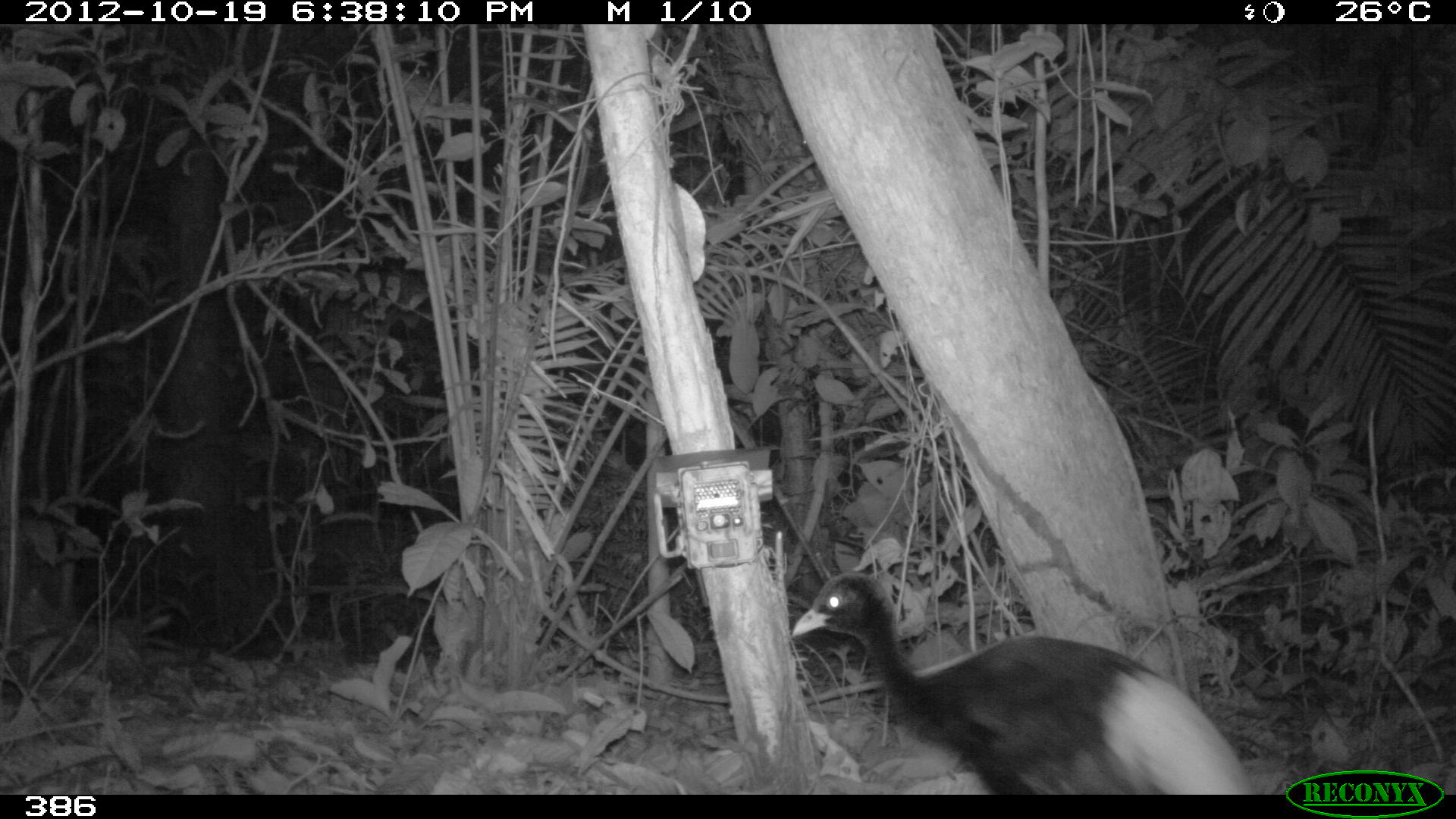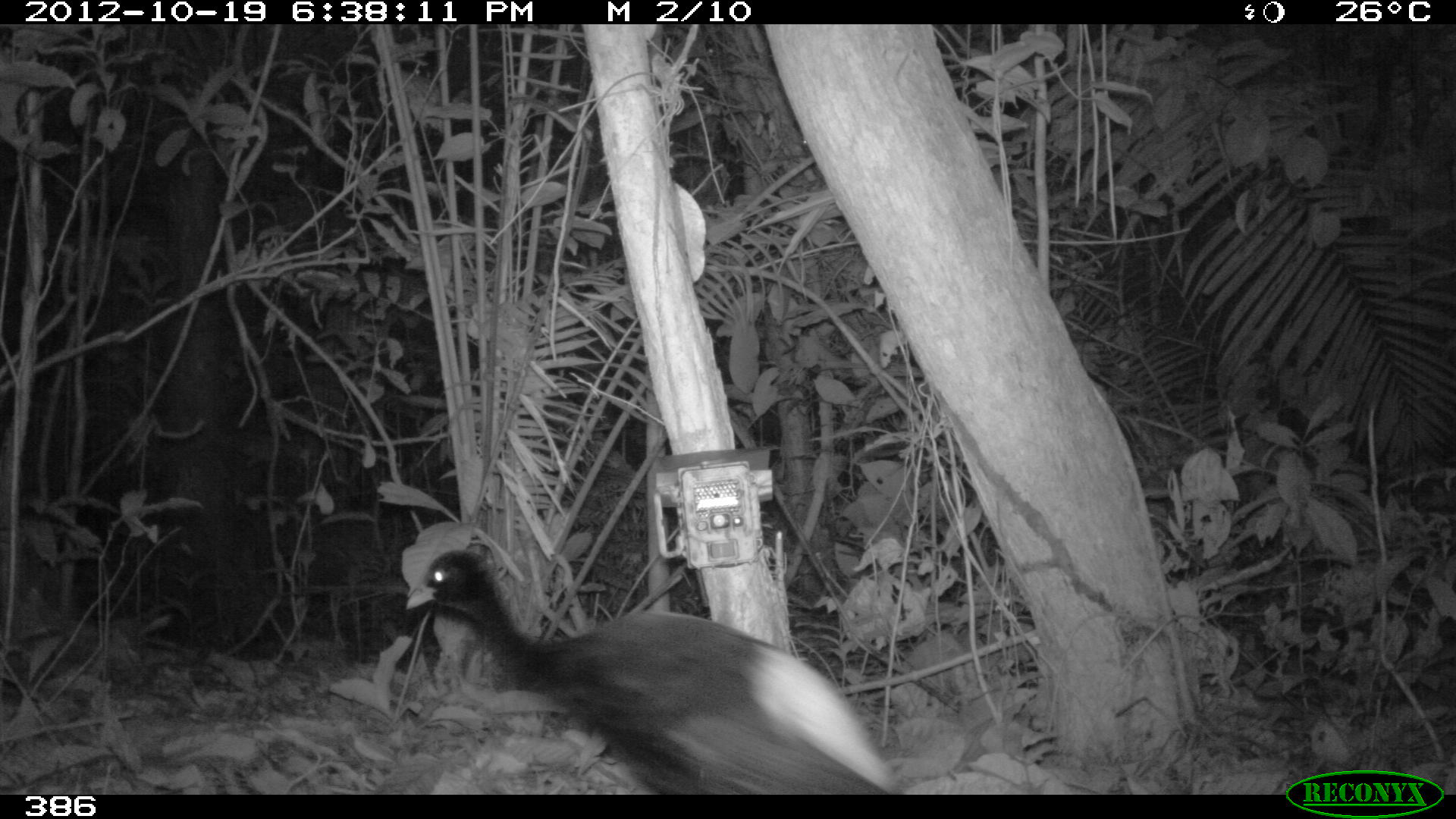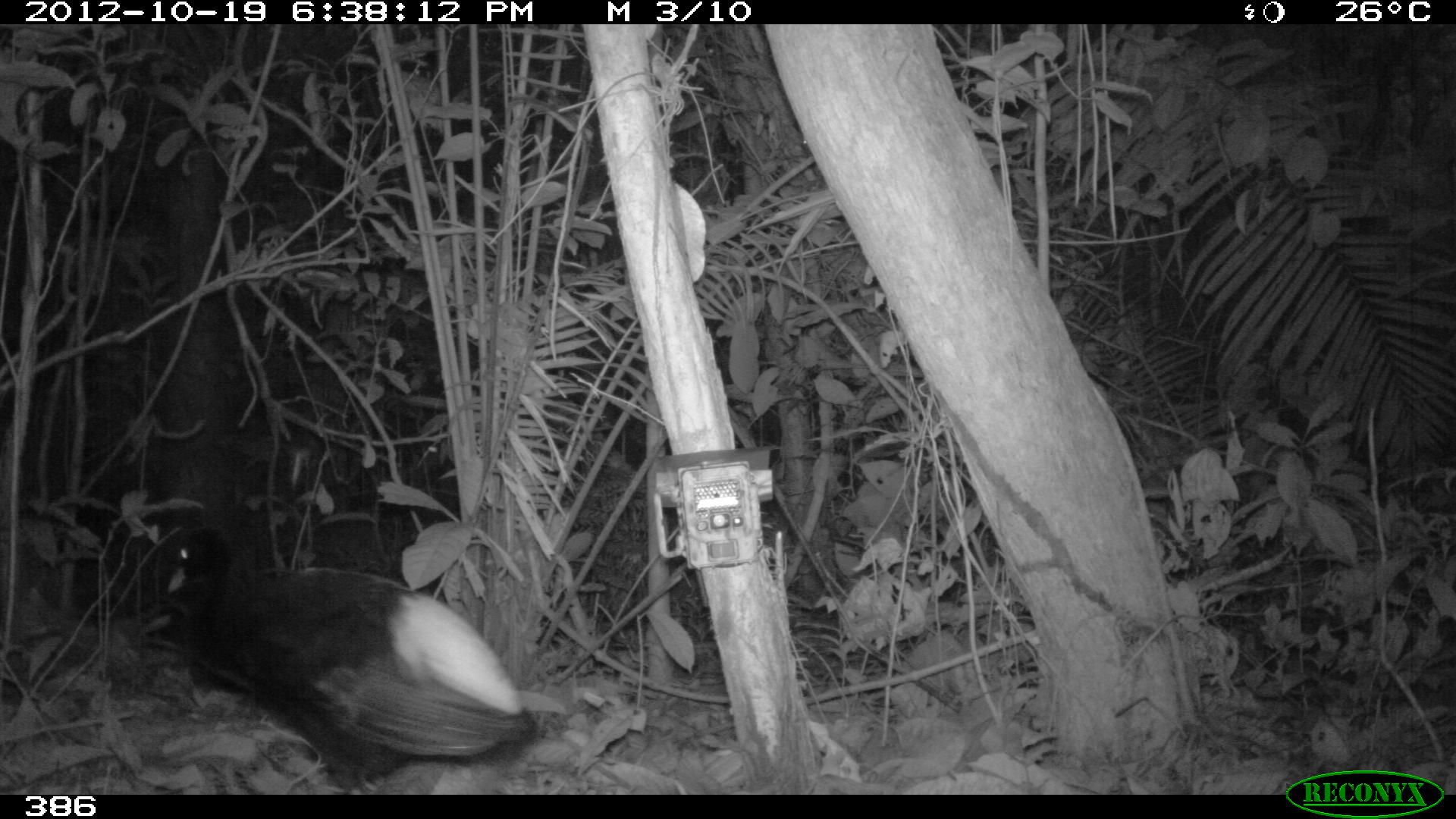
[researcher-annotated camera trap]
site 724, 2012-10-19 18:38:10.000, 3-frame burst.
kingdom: Animalia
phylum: Chordata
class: Aves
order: Gruiformes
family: Psophiidae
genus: Psophia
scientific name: Psophia leucoptera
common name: pale-winged trumpeter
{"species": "Psophia leucoptera (pale-winged trumpeter)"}